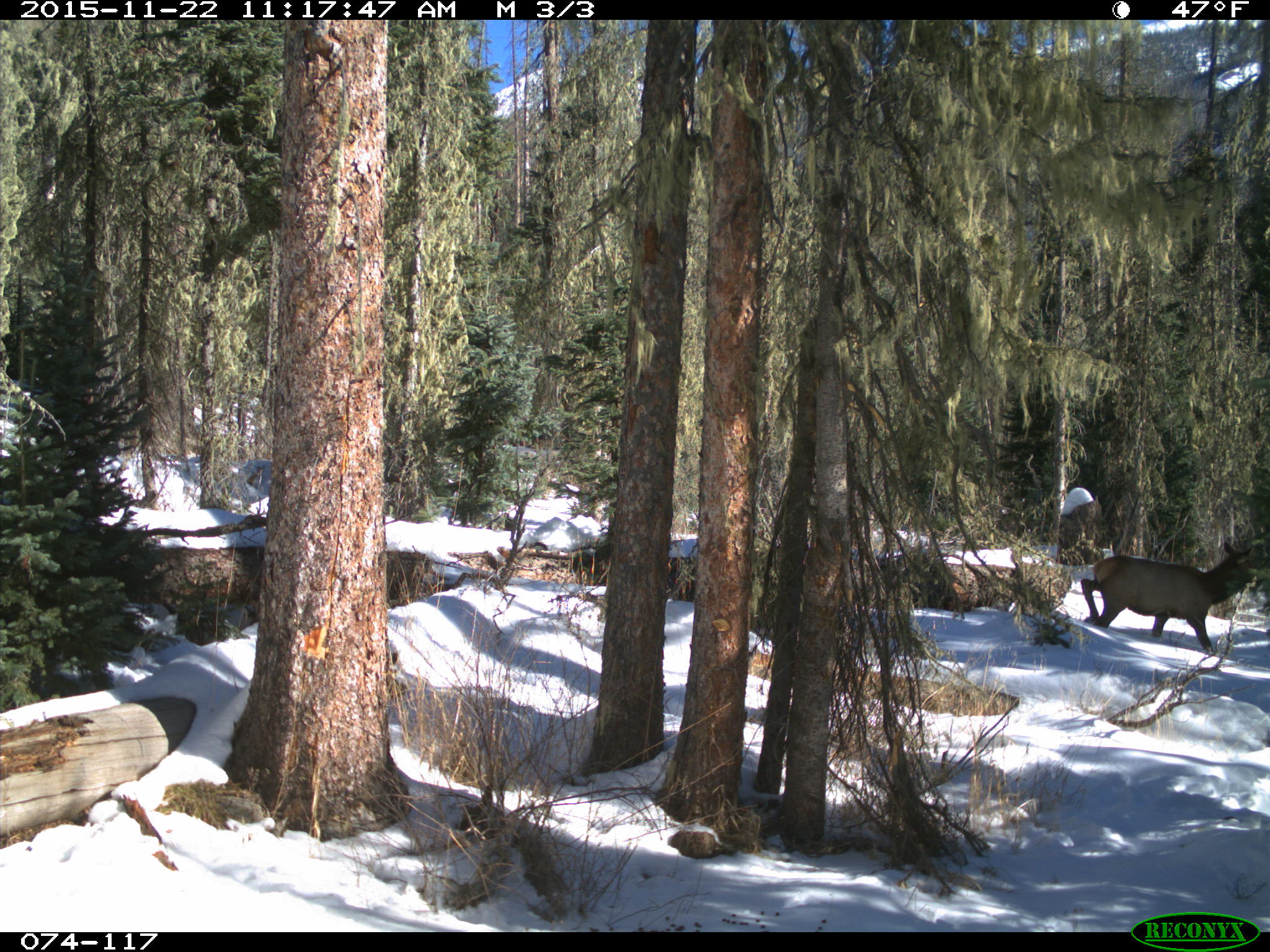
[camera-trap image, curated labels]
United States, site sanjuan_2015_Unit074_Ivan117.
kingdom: Animalia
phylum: Chordata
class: Mammalia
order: Artiodactyla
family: Cervidae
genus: Cervus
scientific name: Cervus elaphus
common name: red deer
Cervus elaphus (red deer).